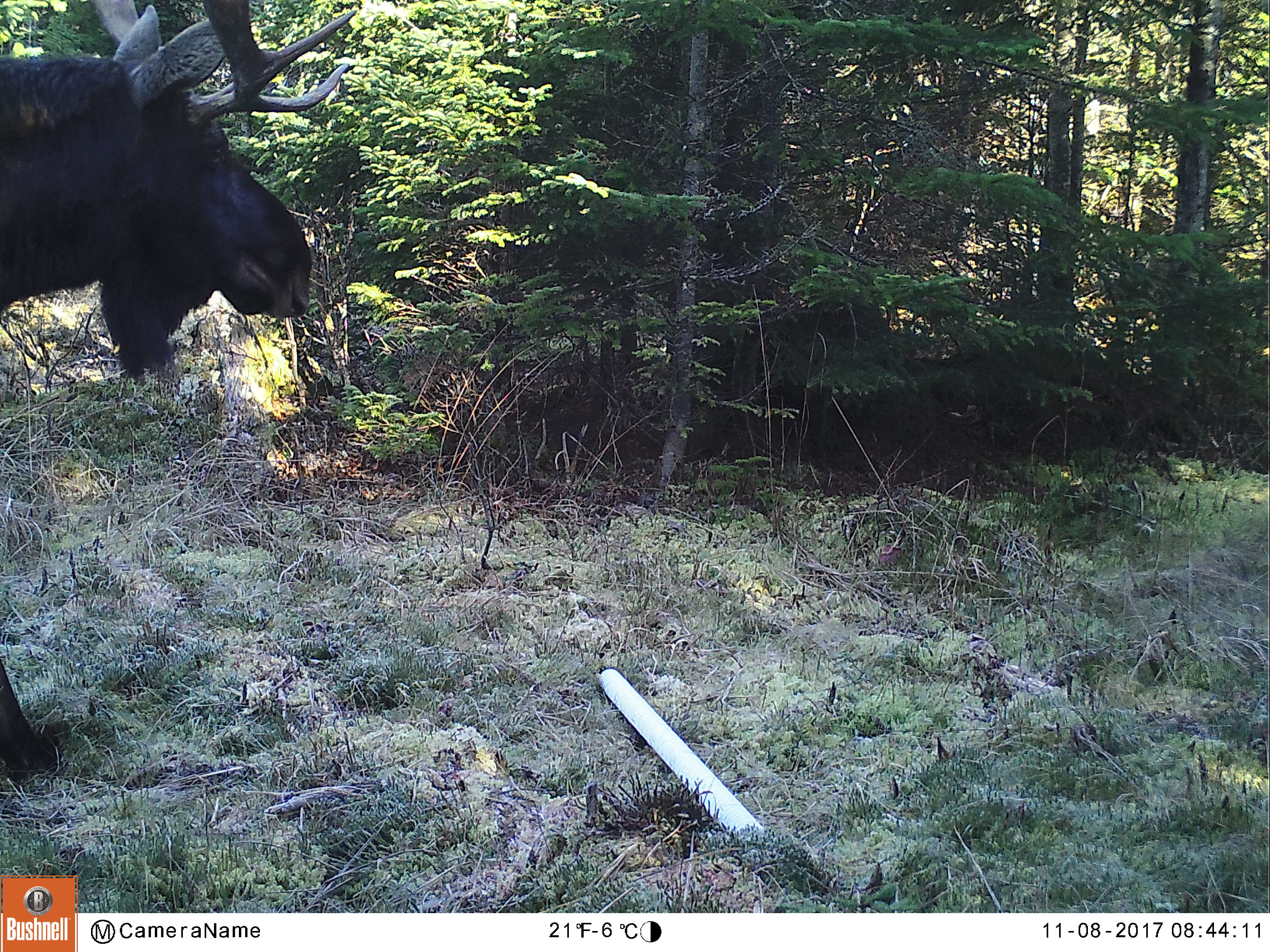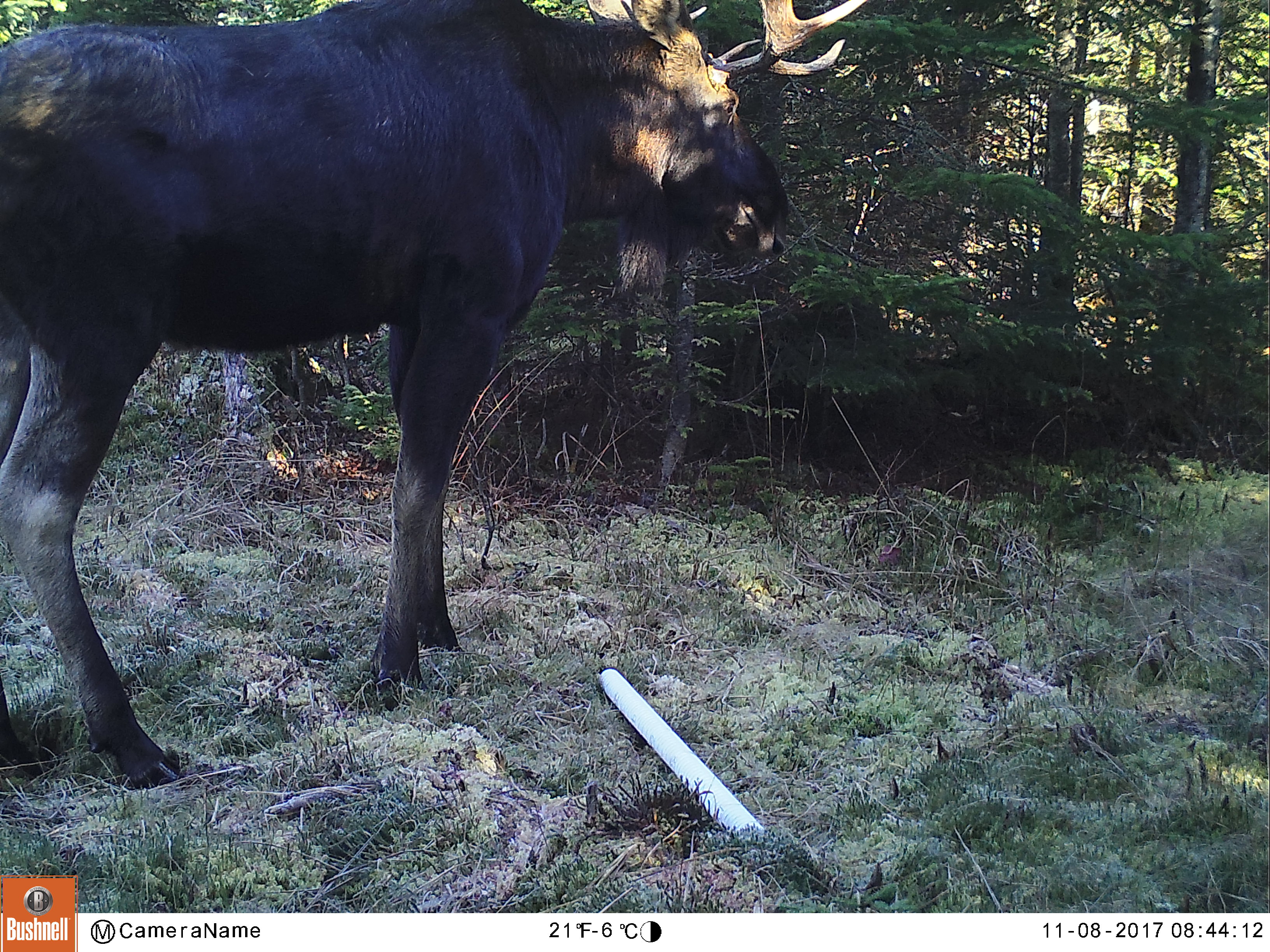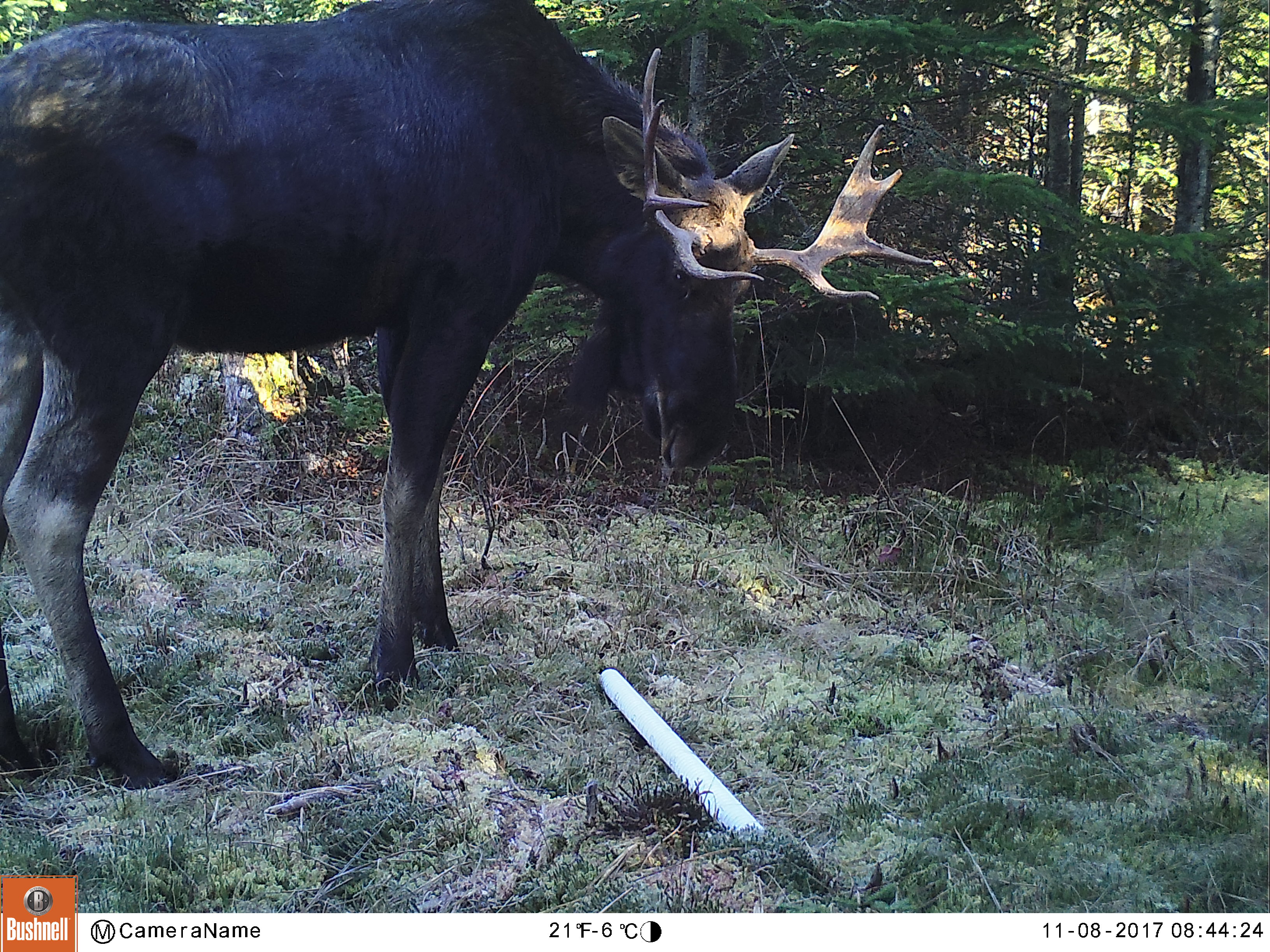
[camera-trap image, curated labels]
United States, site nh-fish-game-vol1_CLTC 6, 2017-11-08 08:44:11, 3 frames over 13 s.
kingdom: Animalia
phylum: Chordata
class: Mammalia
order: Artiodactyla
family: Cervidae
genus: Alces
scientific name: Alces alces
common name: moose